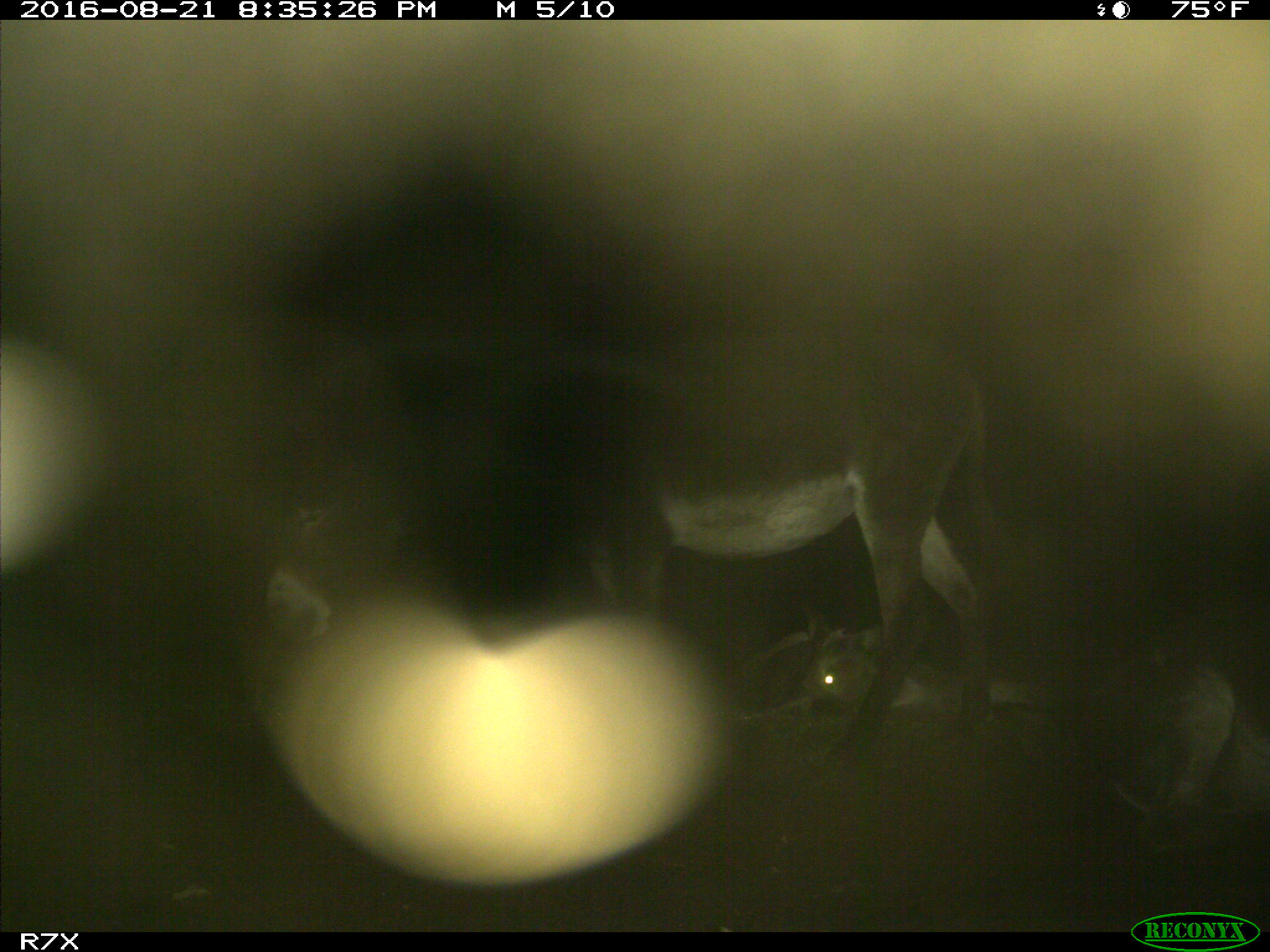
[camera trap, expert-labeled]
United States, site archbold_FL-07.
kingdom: Animalia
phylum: Chordata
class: Mammalia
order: Perissodactyla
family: Equidae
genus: Equus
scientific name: Equus africanus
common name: african wild ass